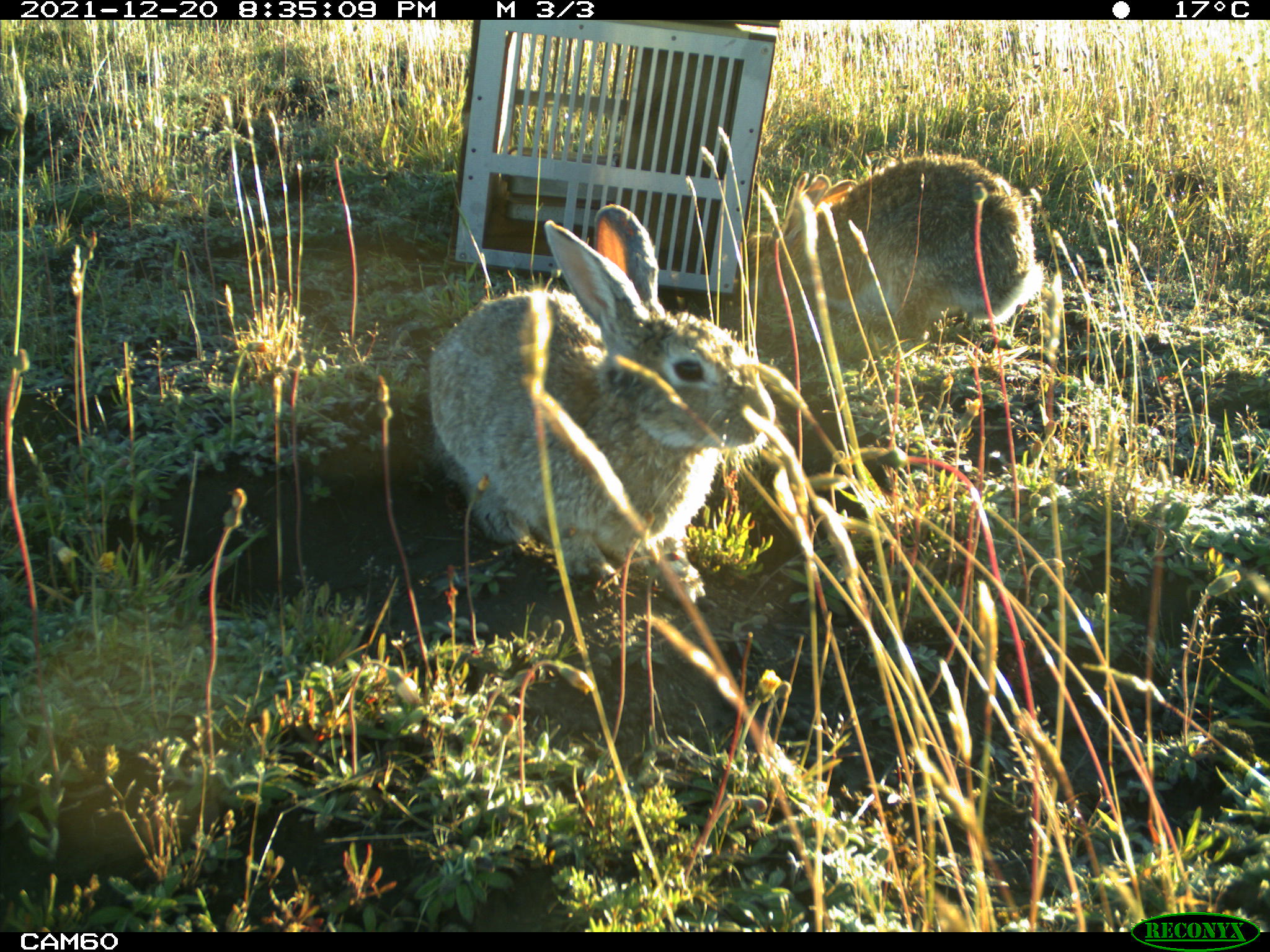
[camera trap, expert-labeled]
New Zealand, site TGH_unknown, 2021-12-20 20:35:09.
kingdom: Animalia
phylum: Chordata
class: Mammalia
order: Lagomorpha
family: Leporidae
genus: Oryctolagus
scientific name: Oryctolagus cuniculus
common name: european rabbit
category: rabbit